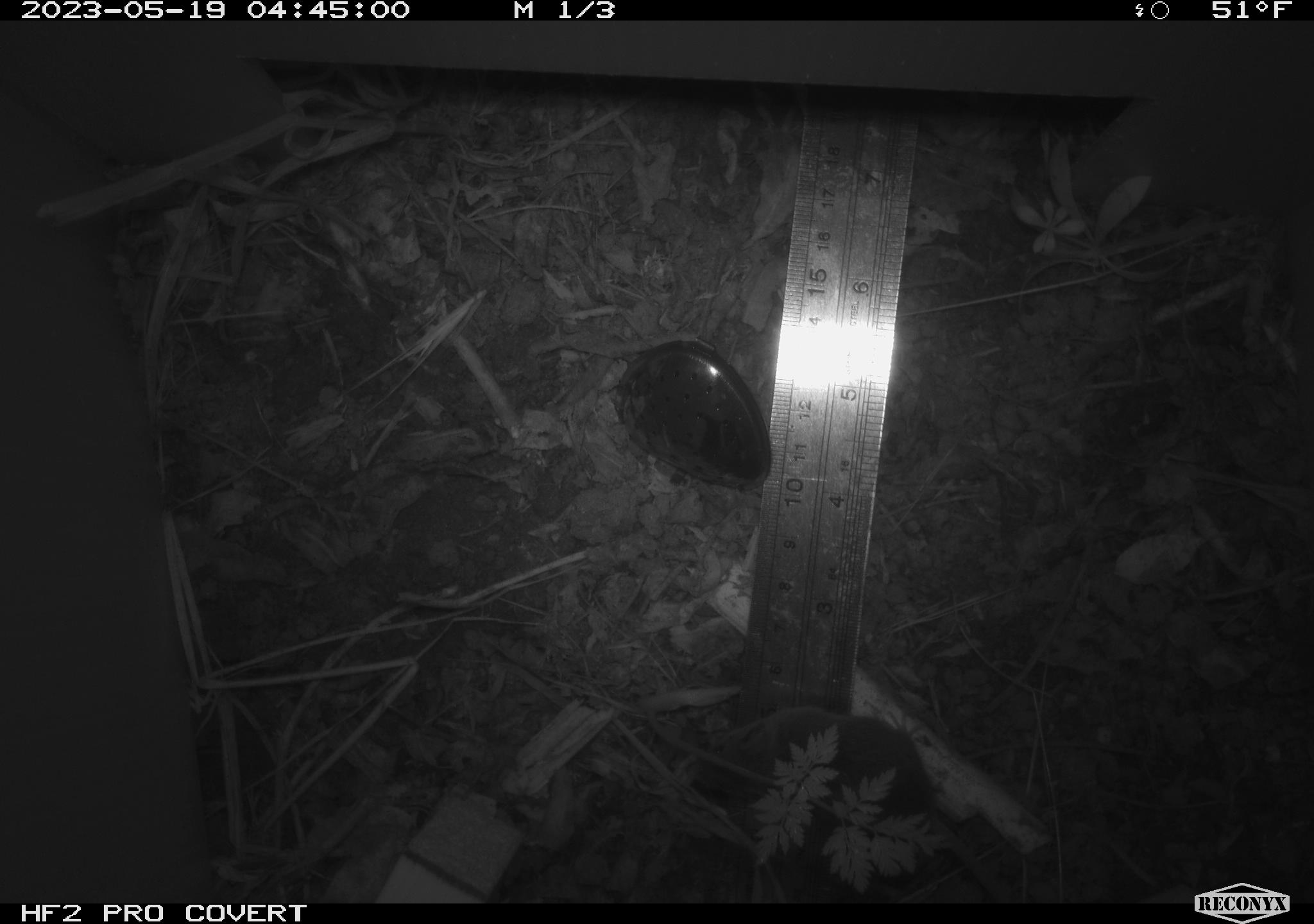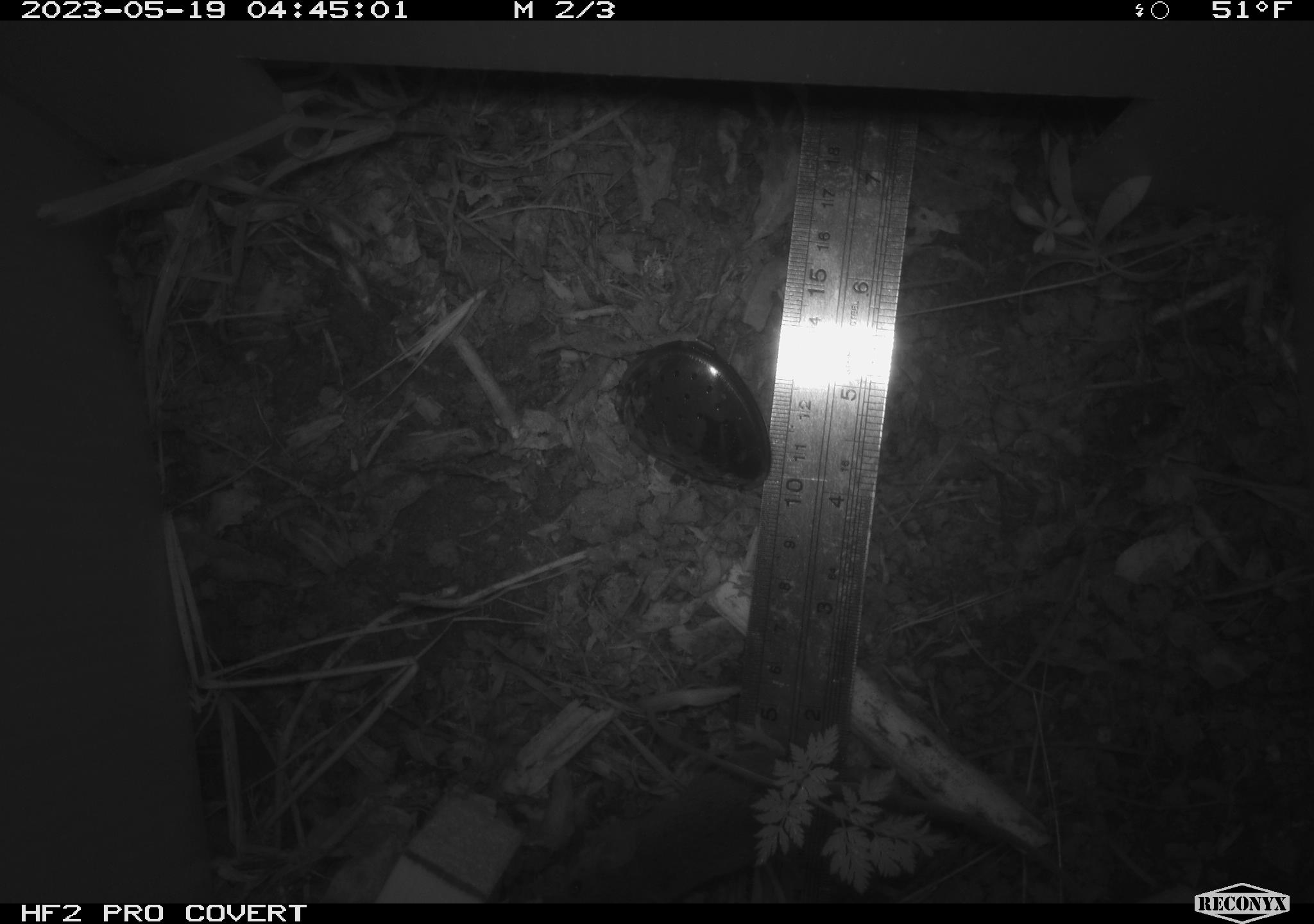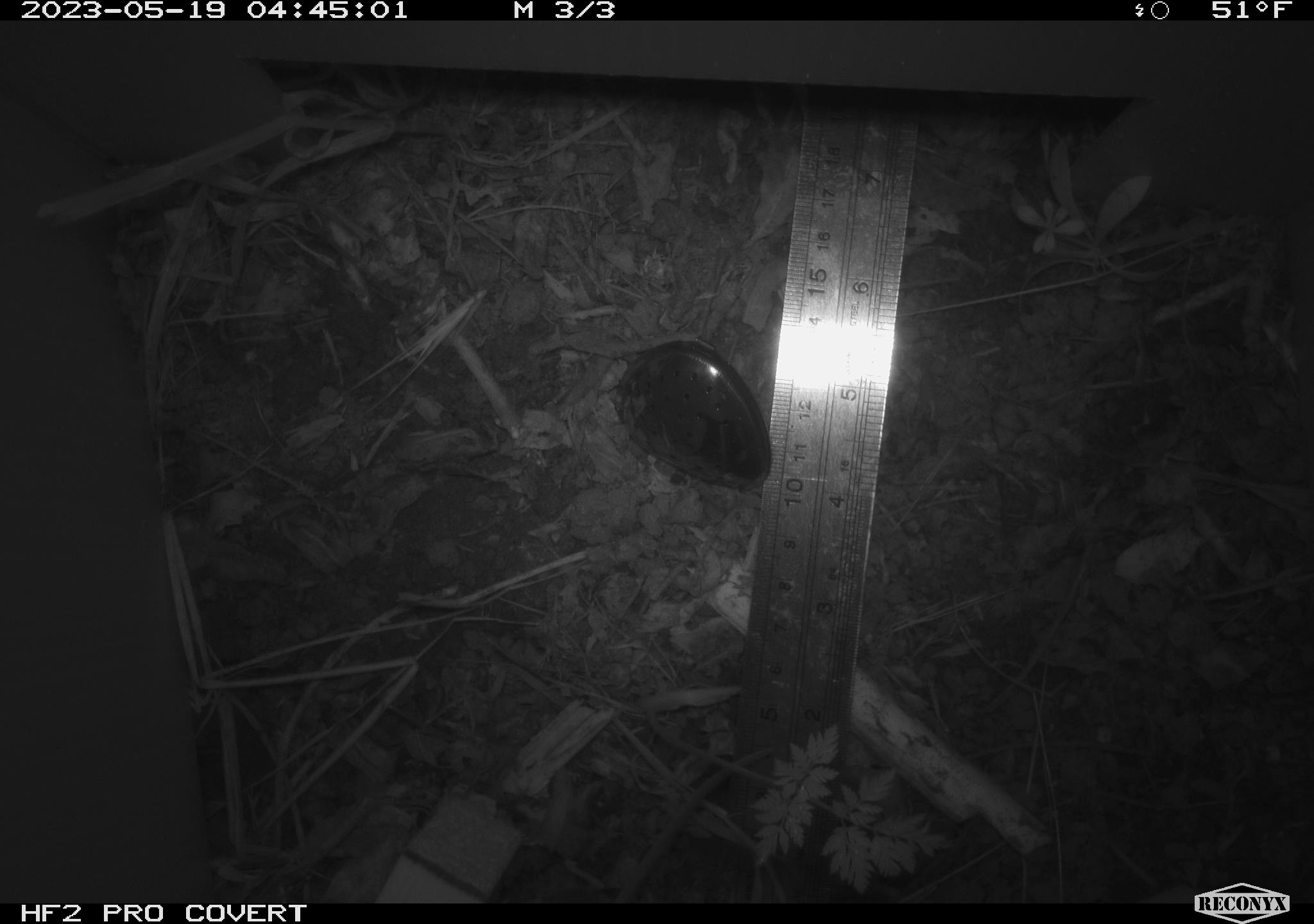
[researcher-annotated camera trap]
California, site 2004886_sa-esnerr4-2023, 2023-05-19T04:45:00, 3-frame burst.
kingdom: Animalia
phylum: Chordata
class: Mammalia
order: Rodentia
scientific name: Rodentia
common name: mouse species